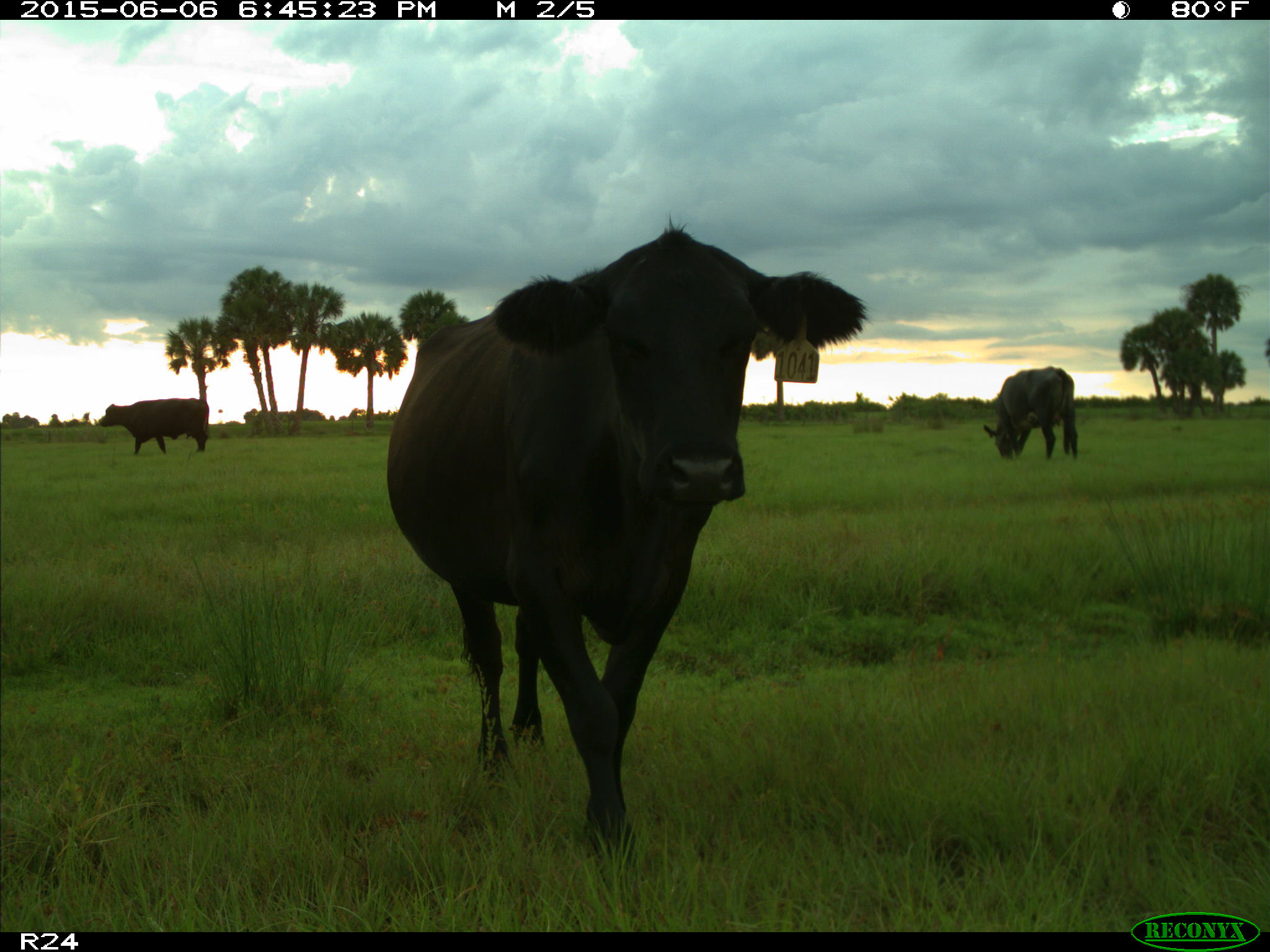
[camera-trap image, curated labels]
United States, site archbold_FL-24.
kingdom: Animalia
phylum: Chordata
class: Mammalia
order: Artiodactyla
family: Bovidae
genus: Bos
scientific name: Bos taurus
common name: domestic cow